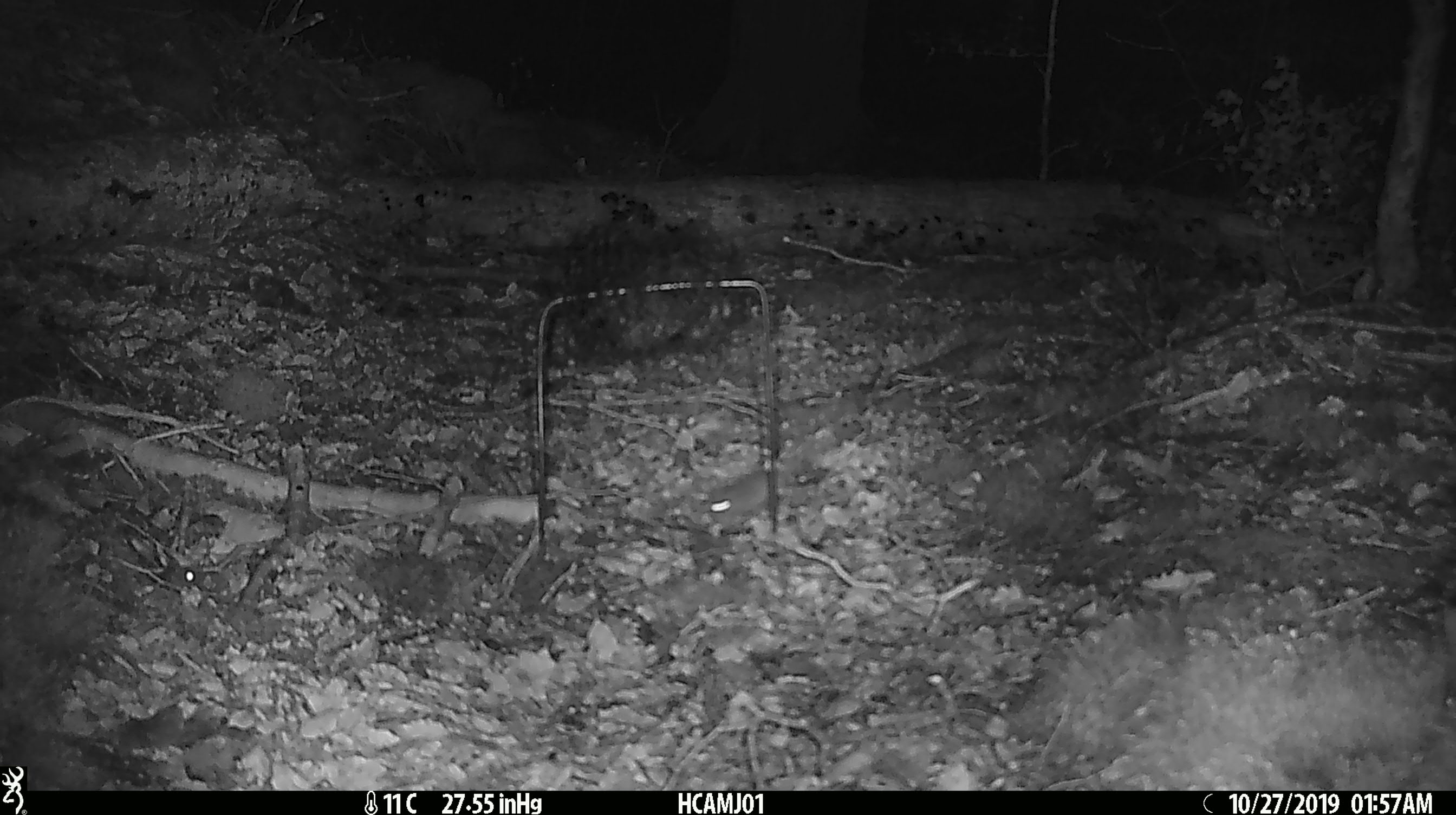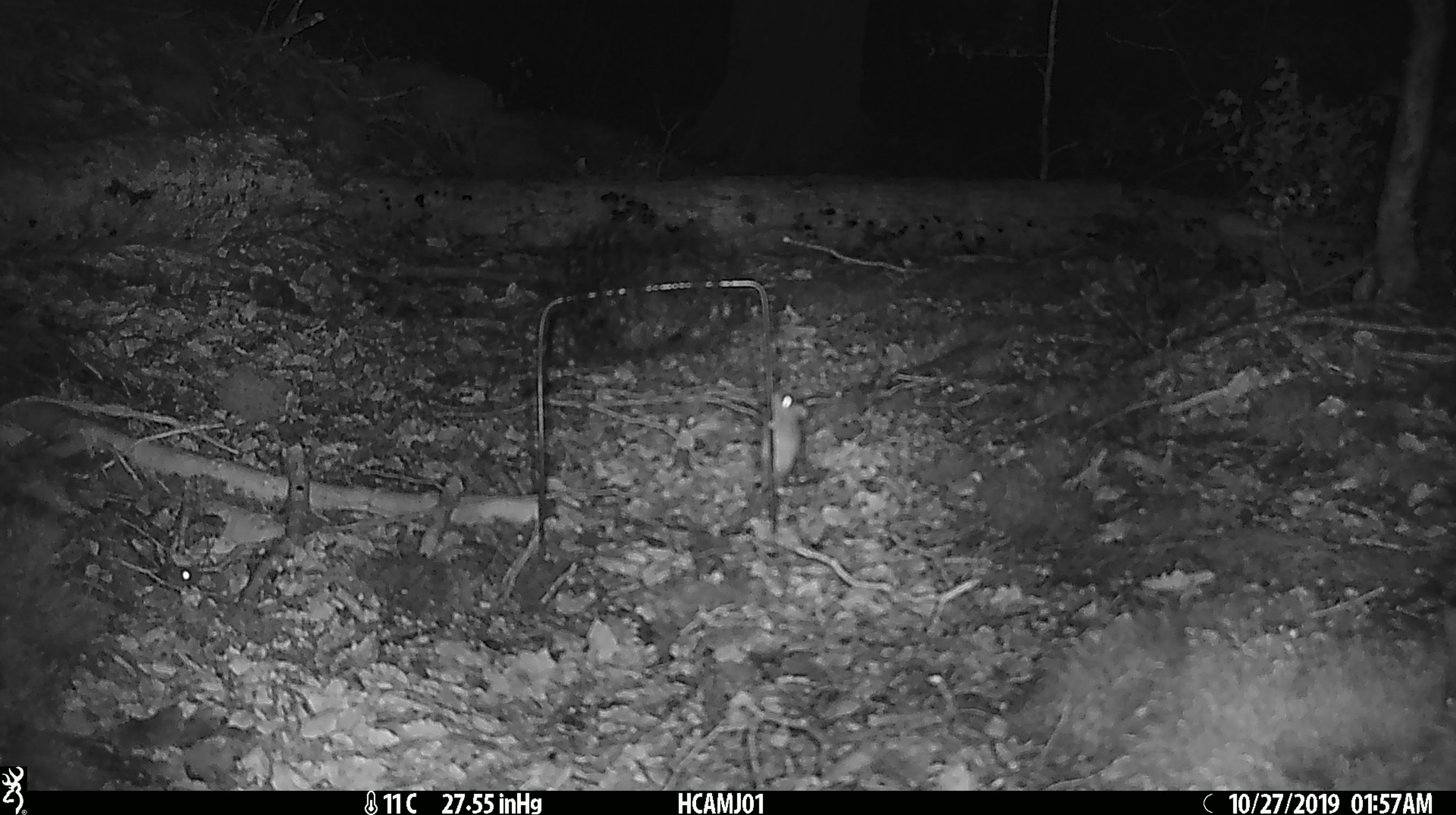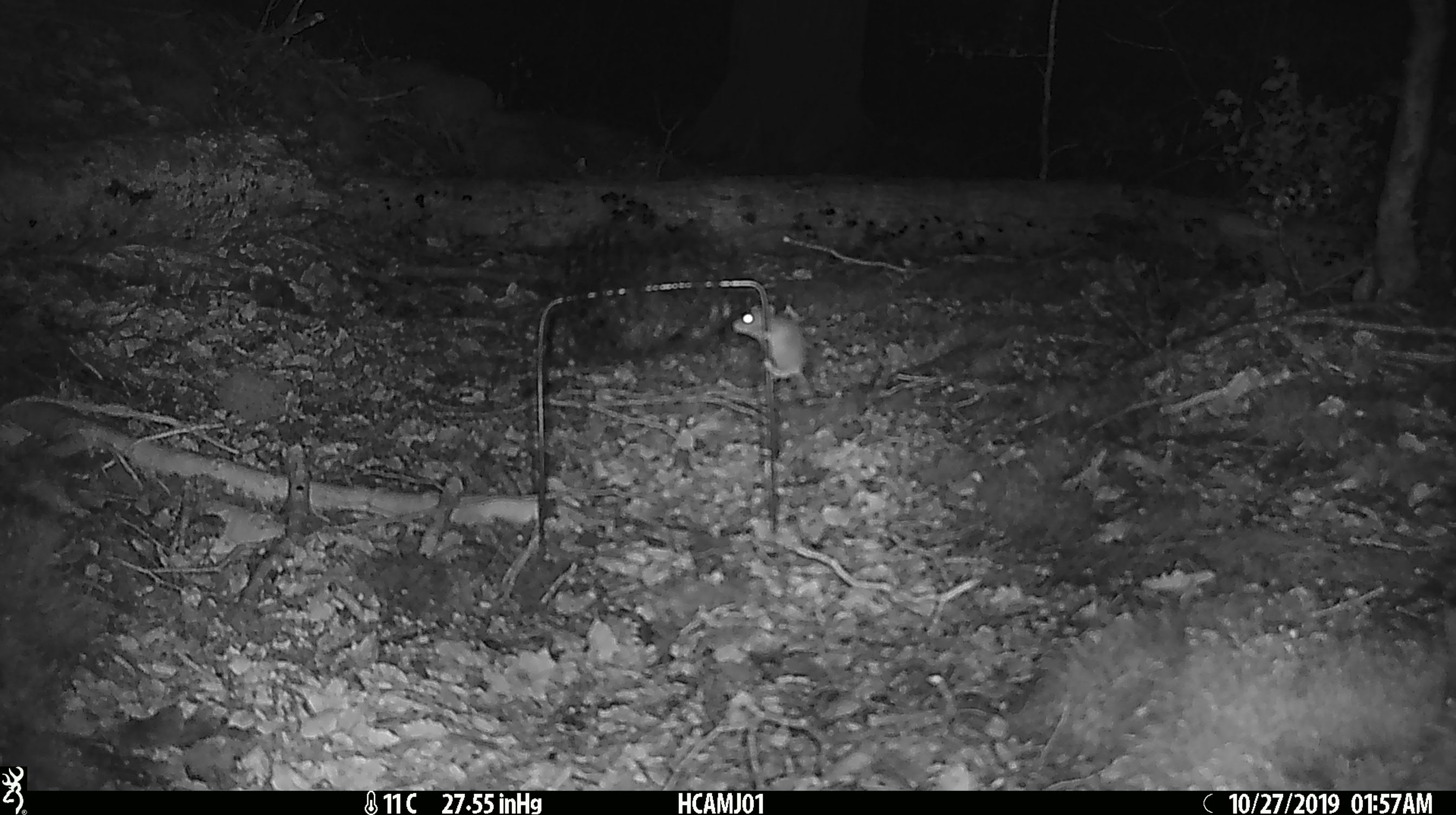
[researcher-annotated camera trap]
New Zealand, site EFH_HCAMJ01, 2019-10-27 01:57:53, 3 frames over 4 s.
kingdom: Animalia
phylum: Chordata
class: Mammalia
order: Rodentia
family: Muridae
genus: Mus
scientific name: Mus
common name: mouse